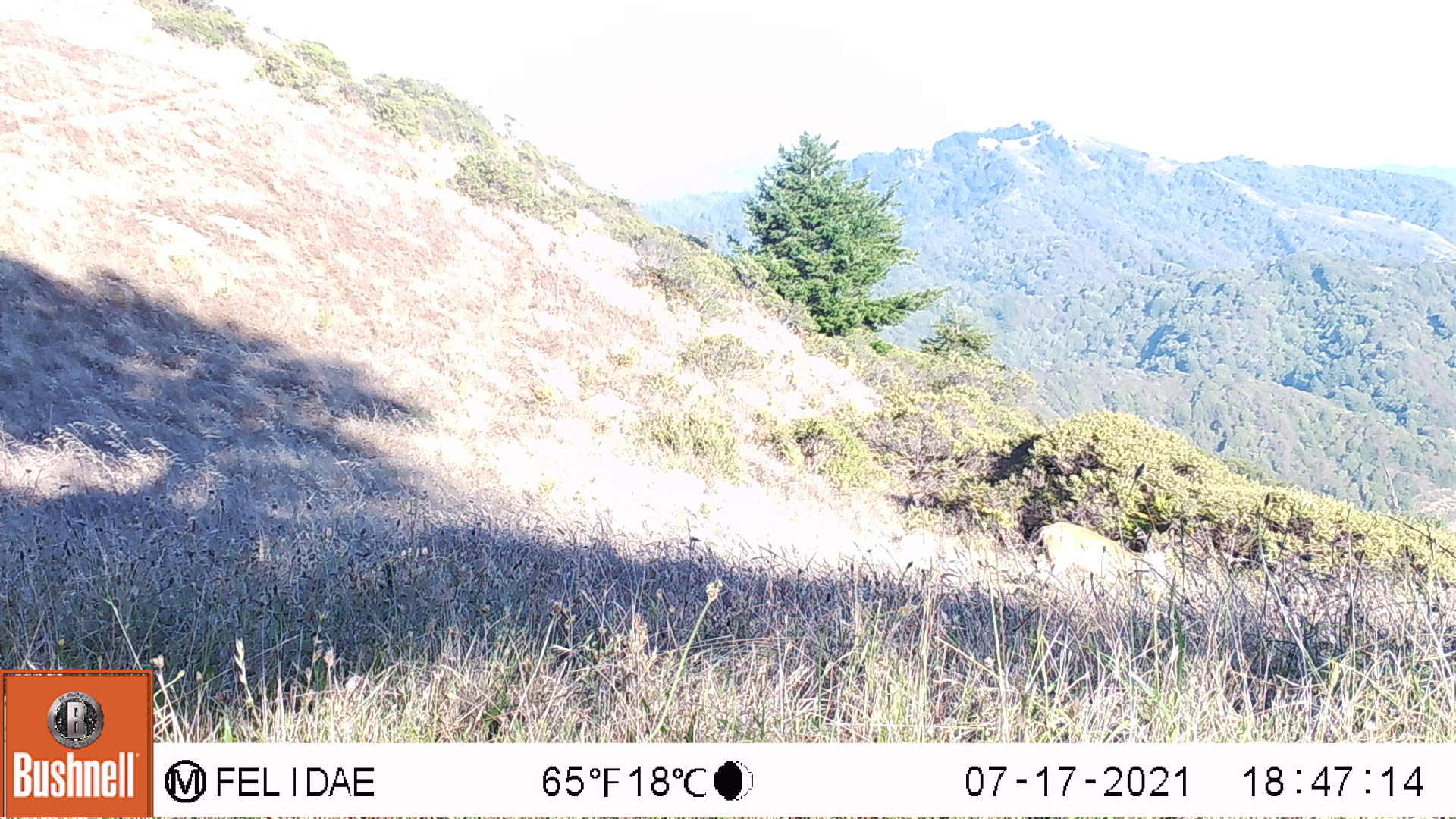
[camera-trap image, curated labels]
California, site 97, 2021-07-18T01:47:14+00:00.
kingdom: Animalia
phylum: Chordata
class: Mammalia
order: Artiodactyla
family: Cervidae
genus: Odocoileus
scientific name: Odocoileus hemionus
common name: mule deer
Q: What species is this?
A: Mule deer (Odocoileus hemionus).